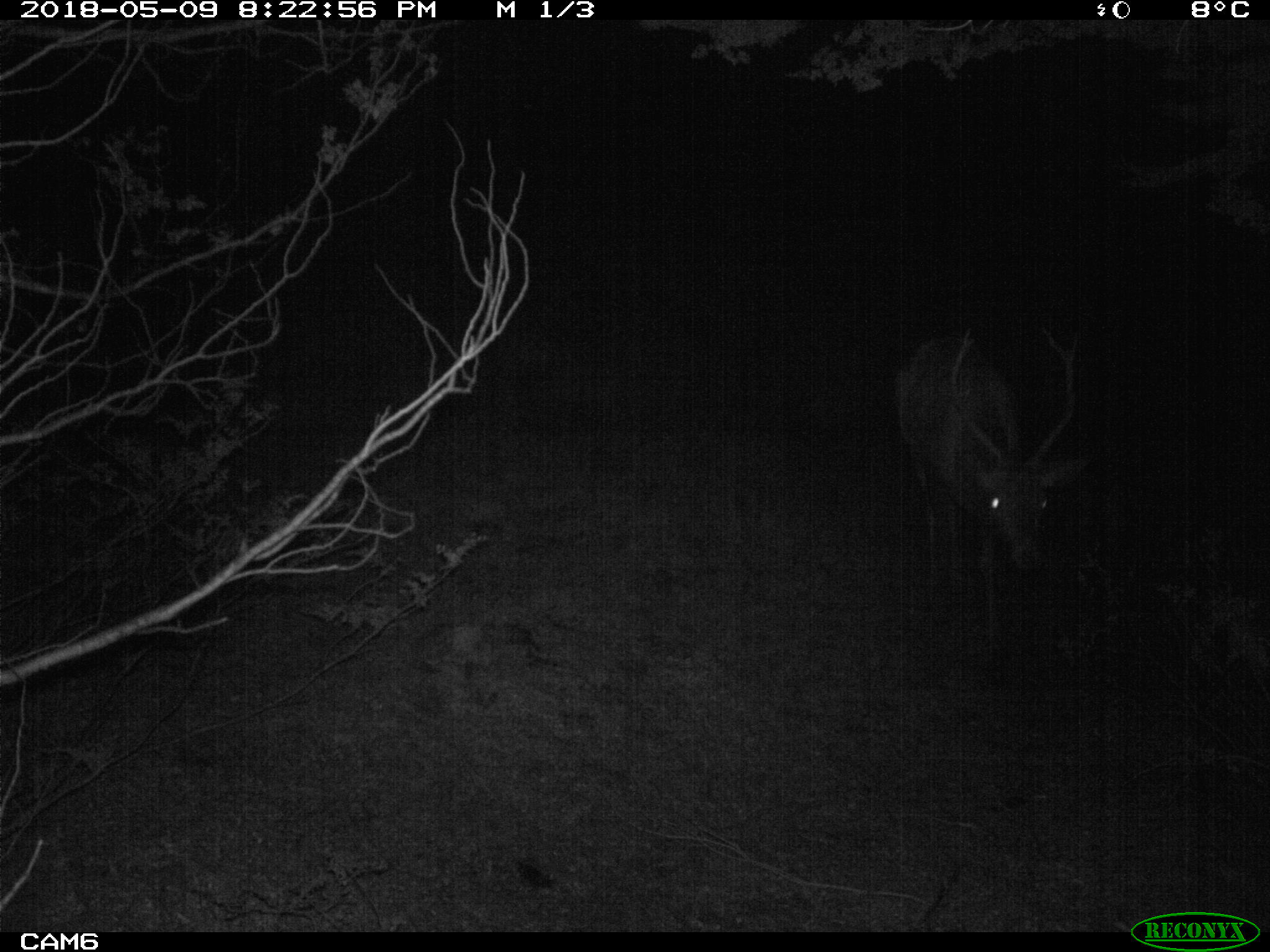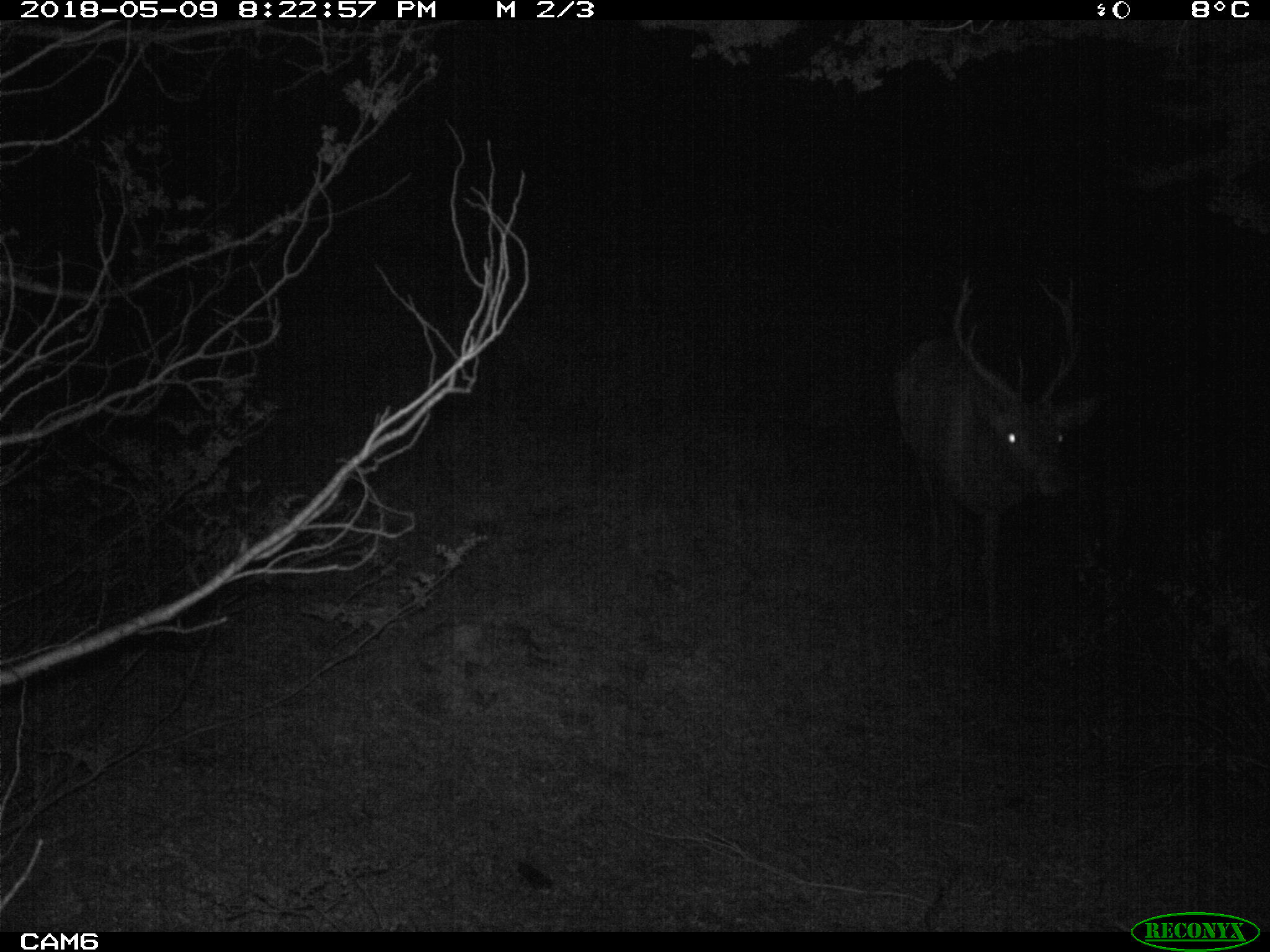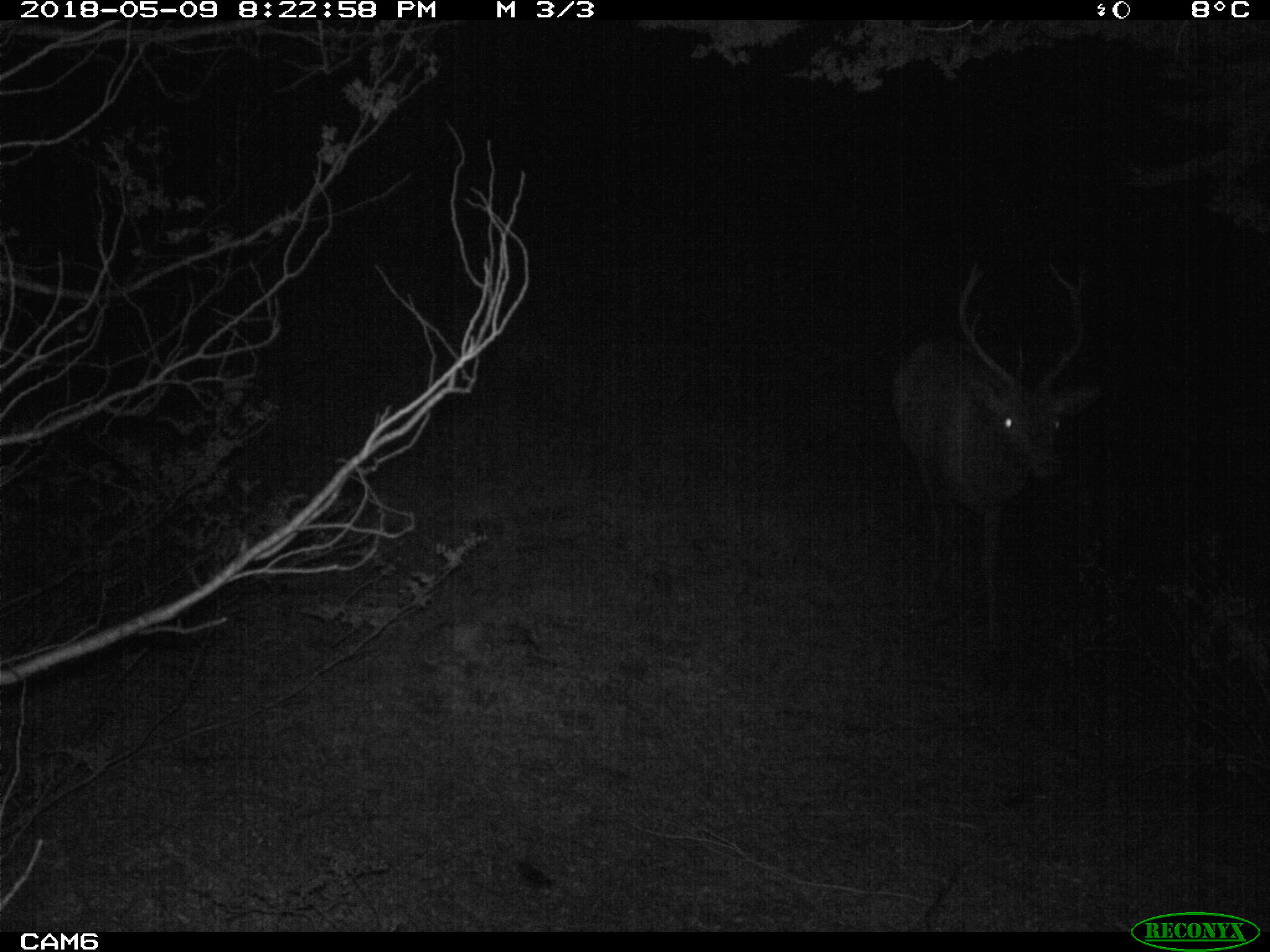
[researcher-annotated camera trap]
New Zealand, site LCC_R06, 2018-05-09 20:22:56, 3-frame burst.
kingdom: Animalia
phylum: Chordata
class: Mammalia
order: Artiodactyla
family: Cervidae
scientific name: Cervidae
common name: deer